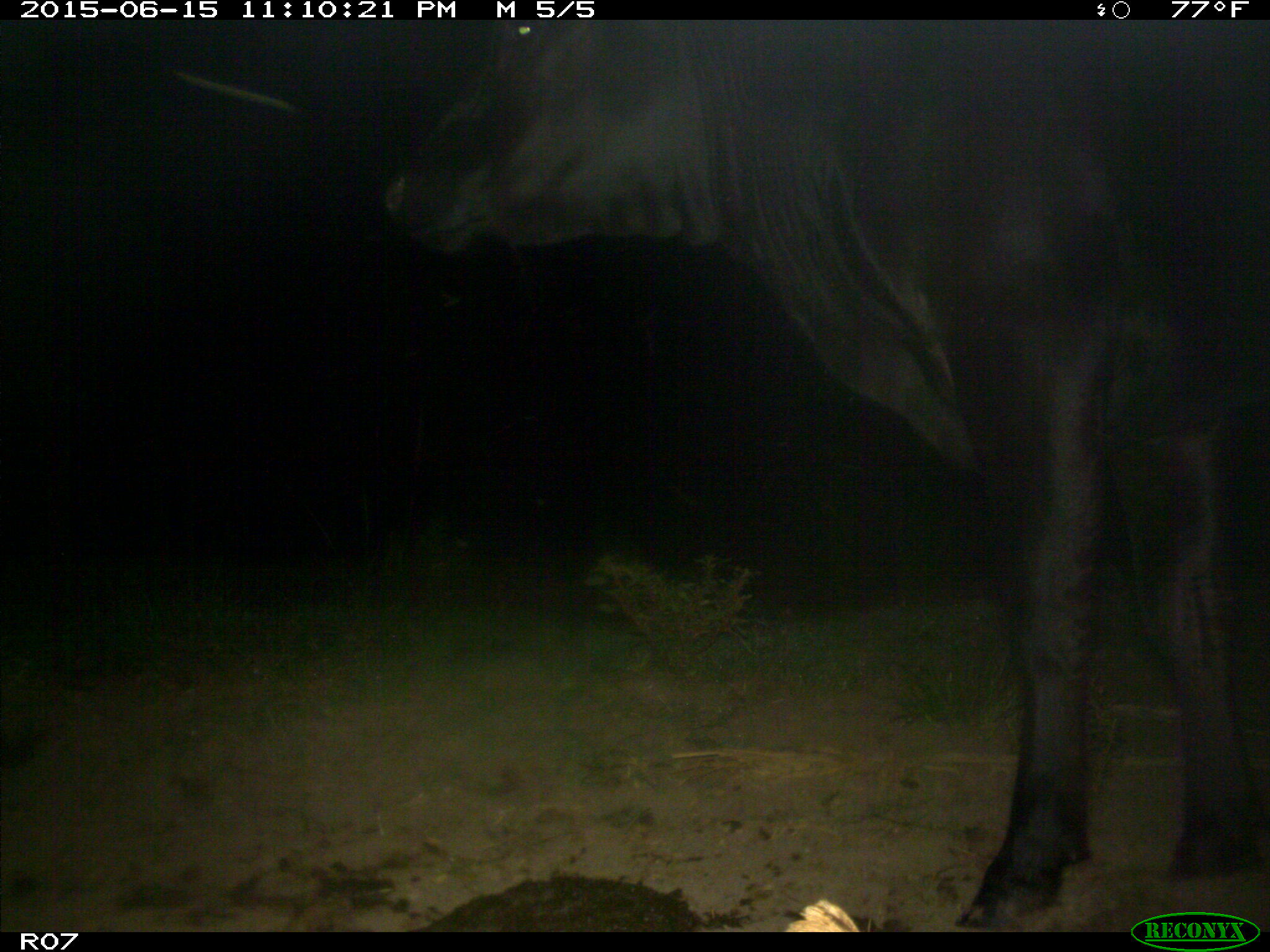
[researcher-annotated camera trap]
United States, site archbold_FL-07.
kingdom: Animalia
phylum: Chordata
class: Mammalia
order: Artiodactyla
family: Bovidae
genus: Bos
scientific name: Bos taurus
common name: domestic cow